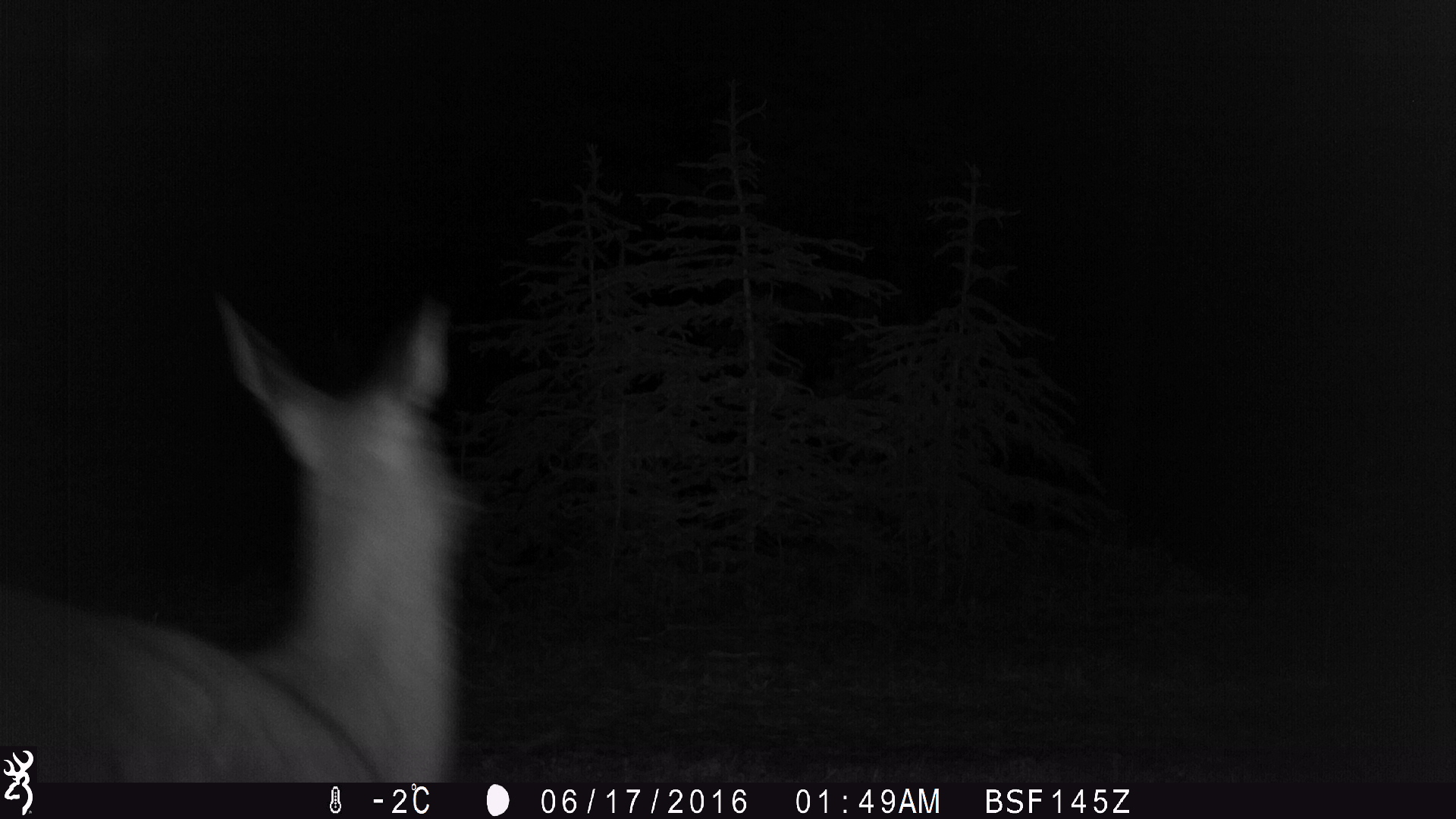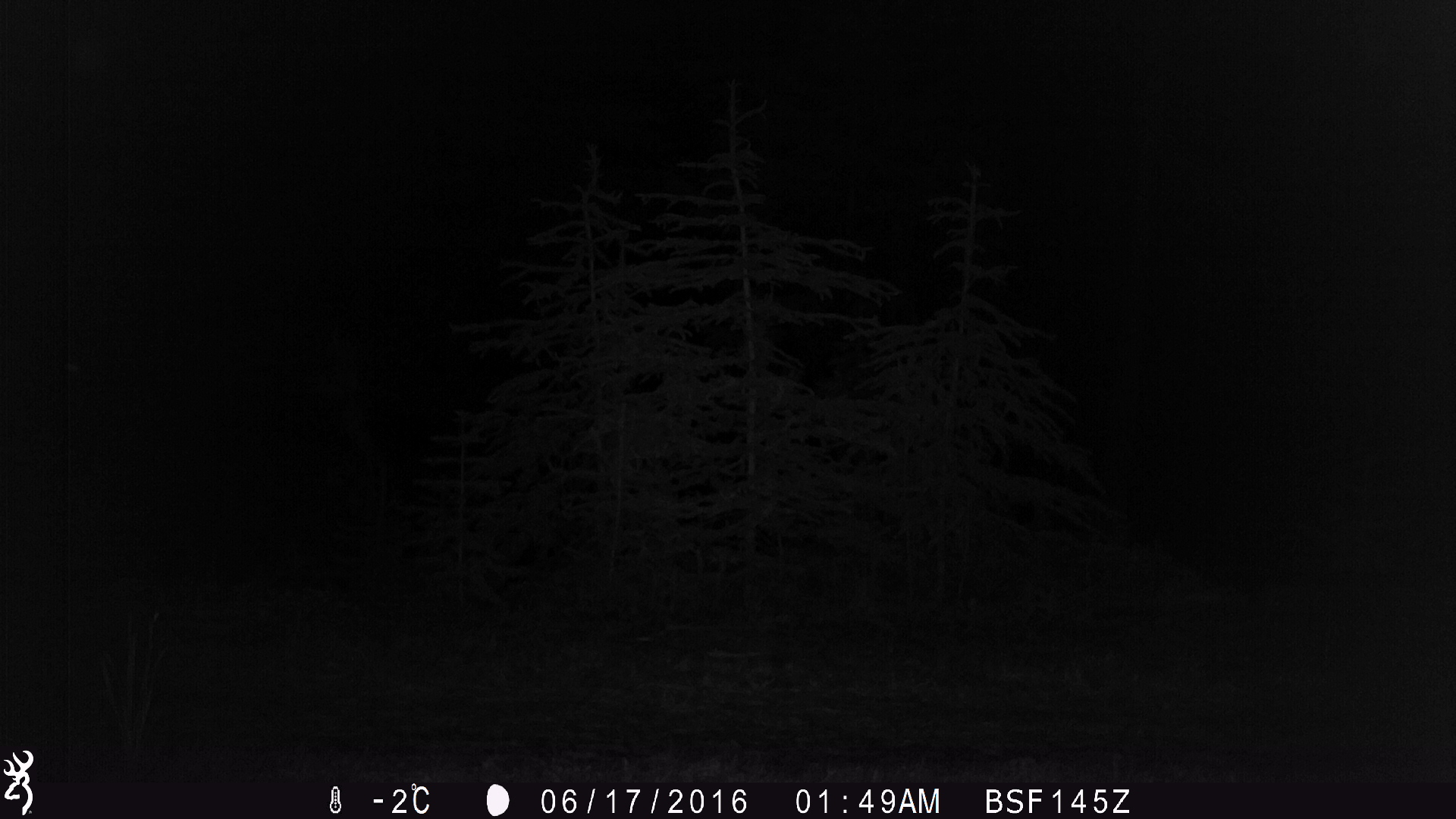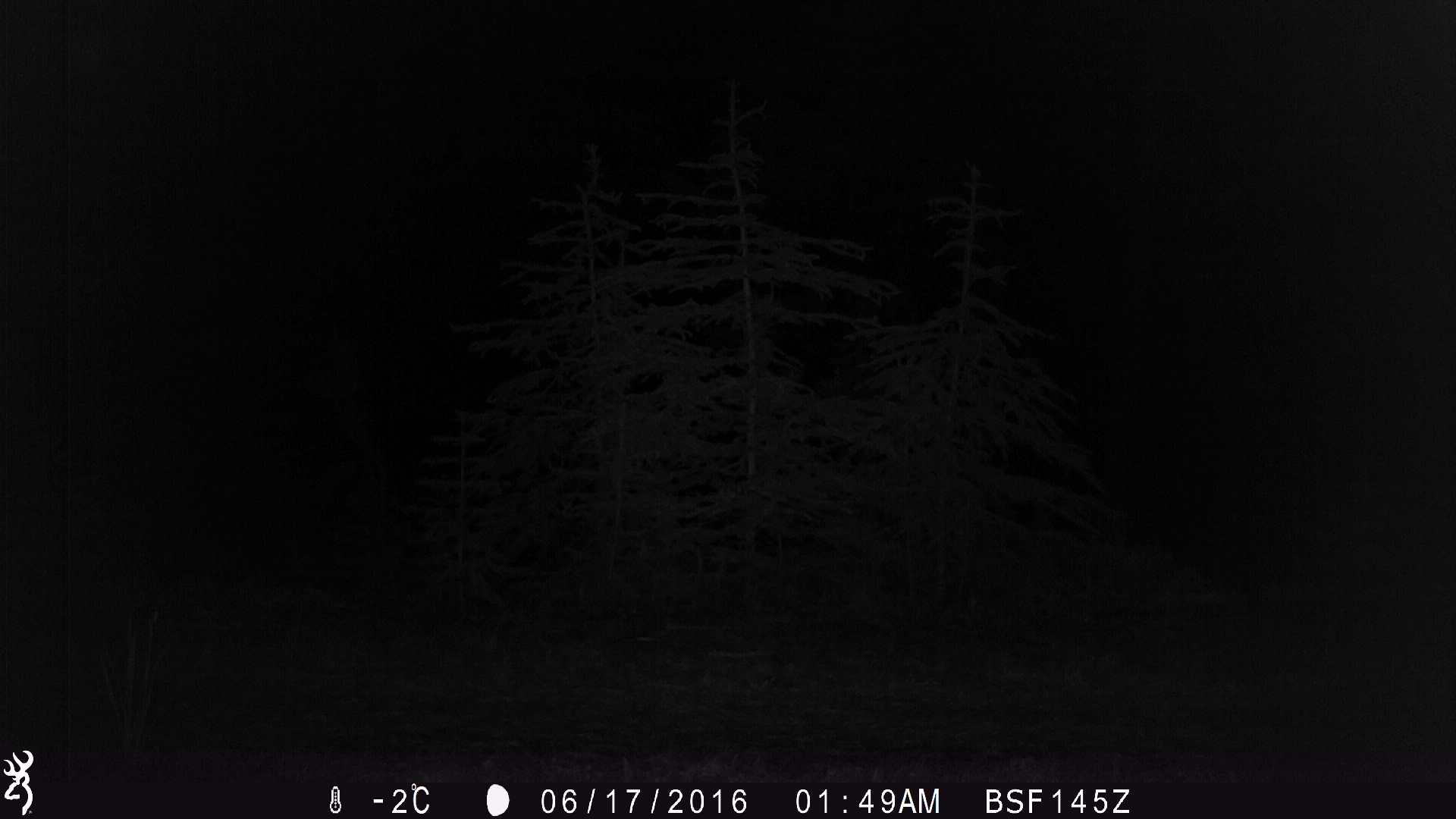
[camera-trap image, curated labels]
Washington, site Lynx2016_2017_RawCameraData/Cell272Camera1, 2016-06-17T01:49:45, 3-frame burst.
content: unidentified animal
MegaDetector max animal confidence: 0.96